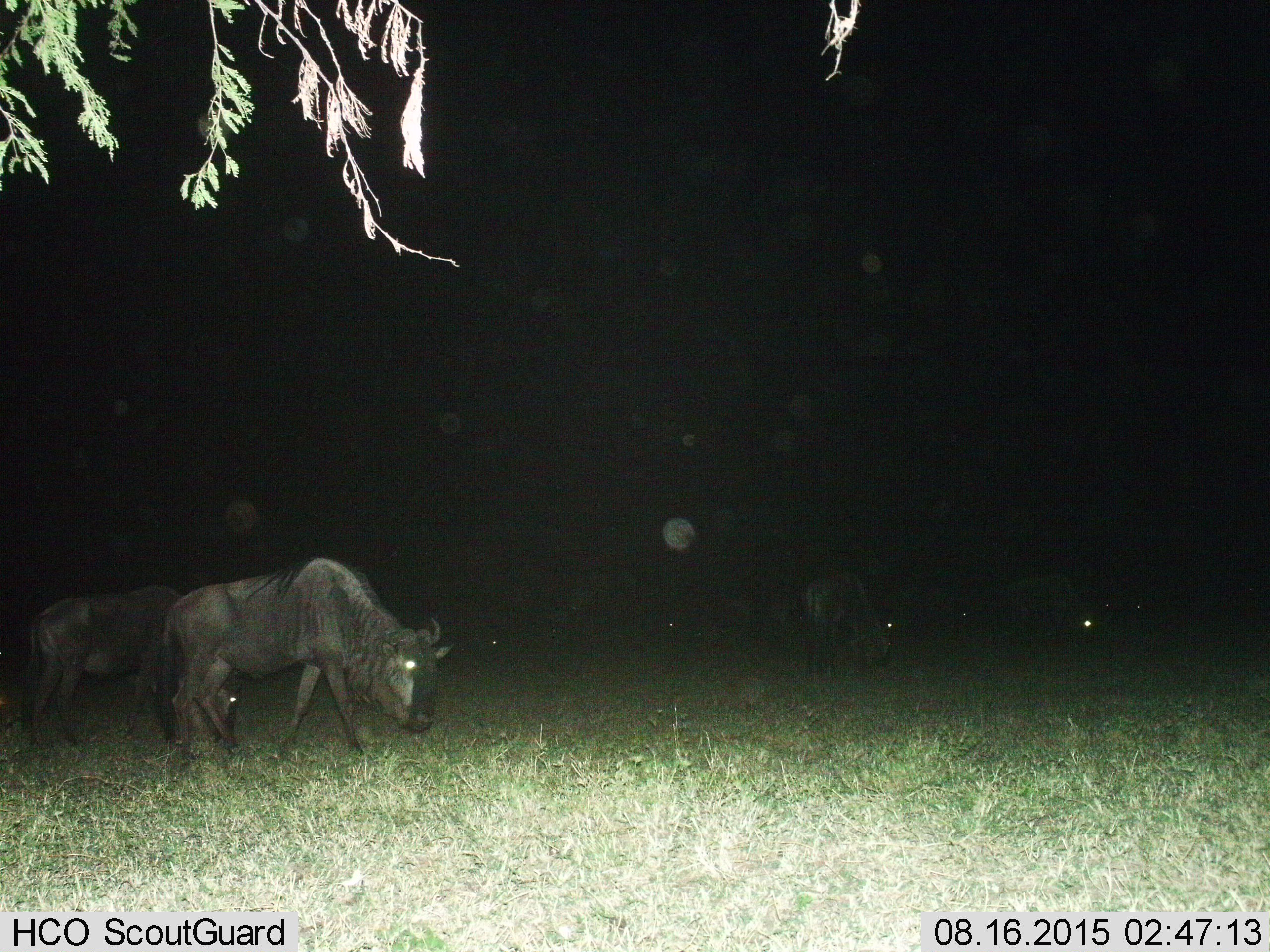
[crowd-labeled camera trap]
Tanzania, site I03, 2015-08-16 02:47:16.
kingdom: Animalia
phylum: Chordata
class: Mammalia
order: Artiodactyla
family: Bovidae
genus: Connochaetes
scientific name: Connochaetes taurinus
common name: blue wildebeest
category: wildebeest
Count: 8.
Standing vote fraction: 38%.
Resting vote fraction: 0%.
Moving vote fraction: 25%.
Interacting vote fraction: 0%.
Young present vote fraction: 0%.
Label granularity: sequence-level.